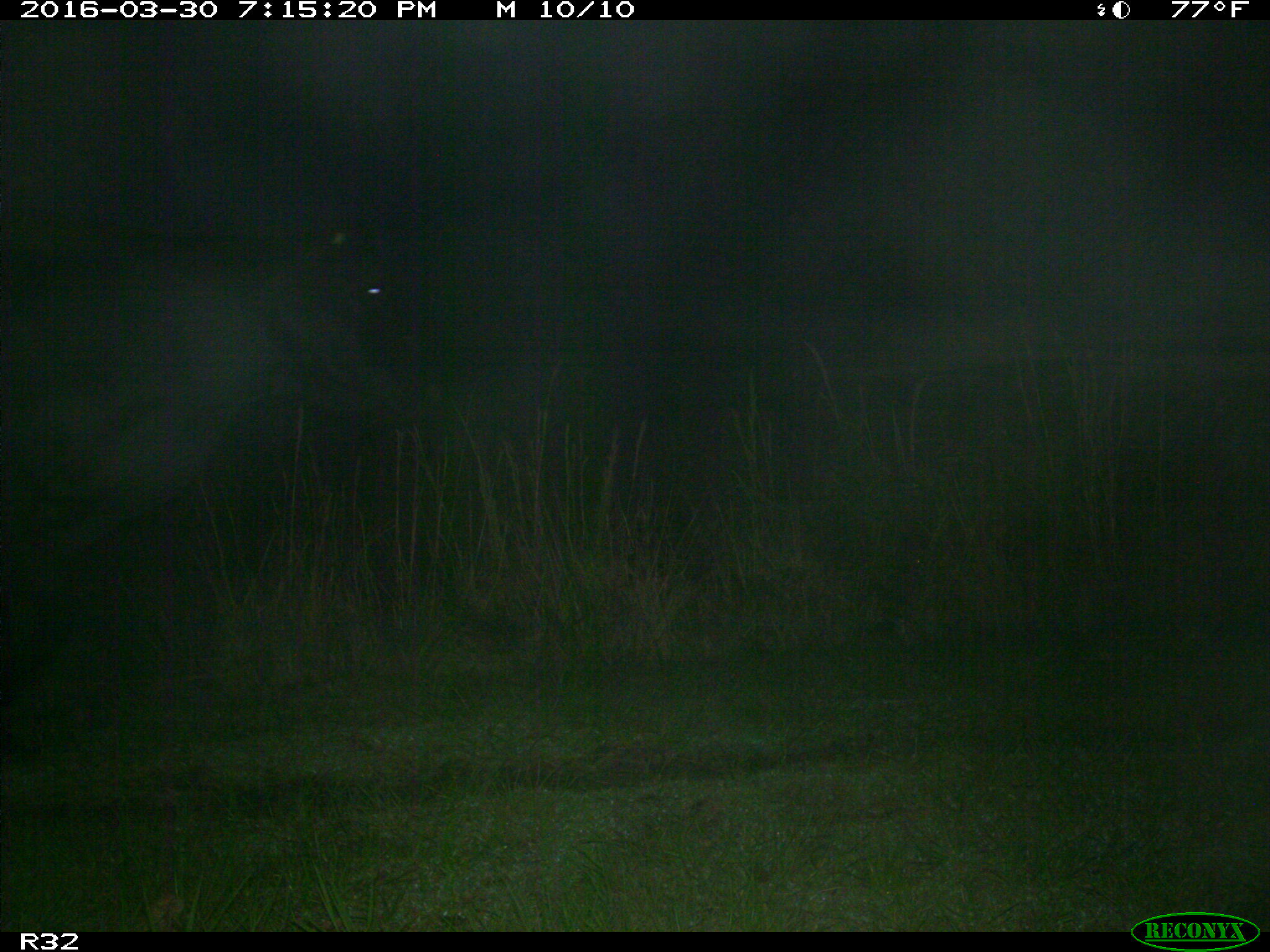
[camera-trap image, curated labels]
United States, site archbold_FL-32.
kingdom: Animalia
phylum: Chordata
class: Mammalia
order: Artiodactyla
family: Bovidae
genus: Bos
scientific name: Bos taurus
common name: domestic cow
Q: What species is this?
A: Bos taurus (domestic cow).